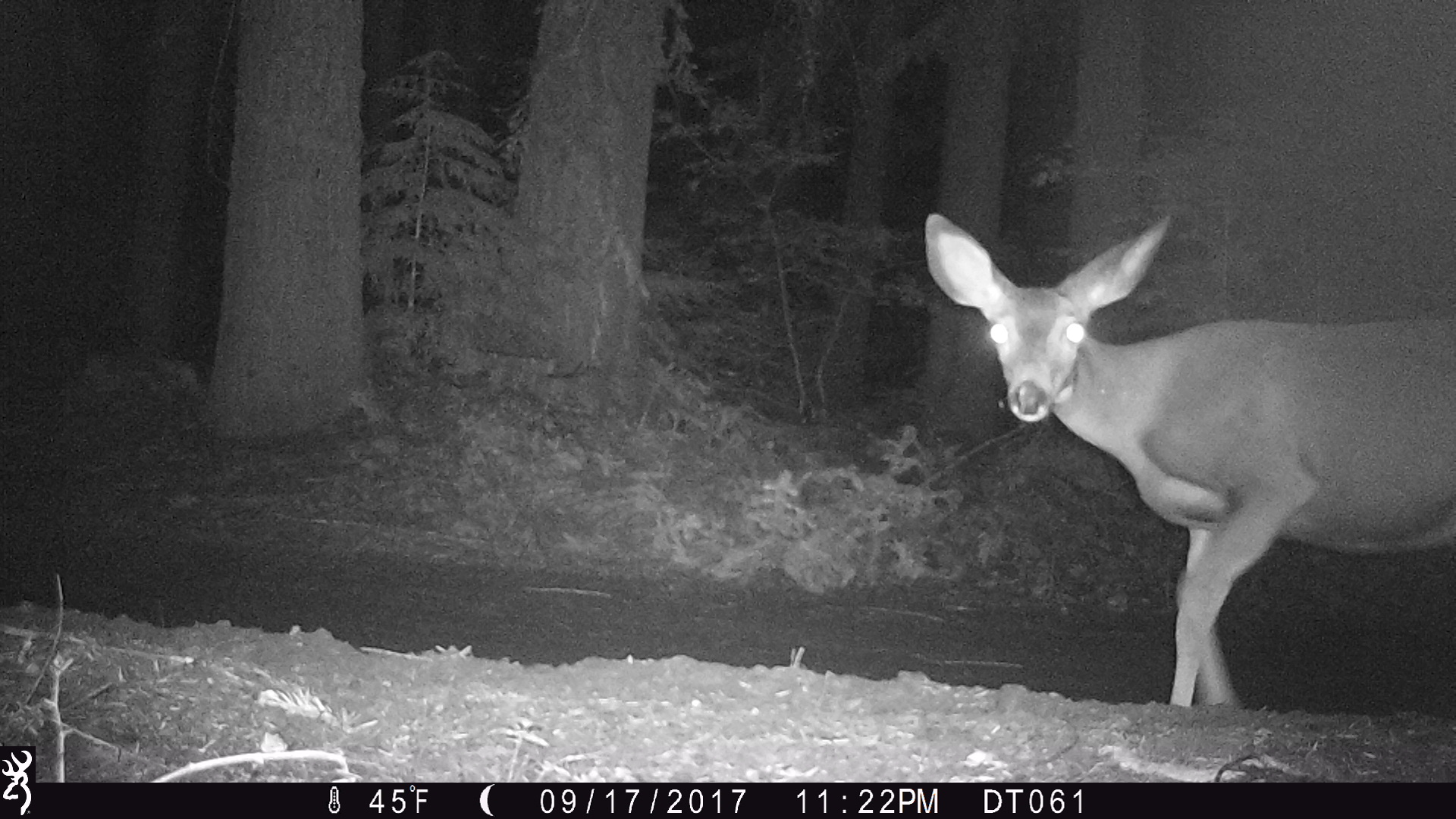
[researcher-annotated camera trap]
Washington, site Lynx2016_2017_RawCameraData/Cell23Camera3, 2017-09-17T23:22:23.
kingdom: Animalia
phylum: Chordata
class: Mammalia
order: Artiodactyla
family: Cervidae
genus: Odocoileus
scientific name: Odocoileus hemionus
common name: mule deer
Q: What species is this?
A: Odocoileus hemionus (mule deer).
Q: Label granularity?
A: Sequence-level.